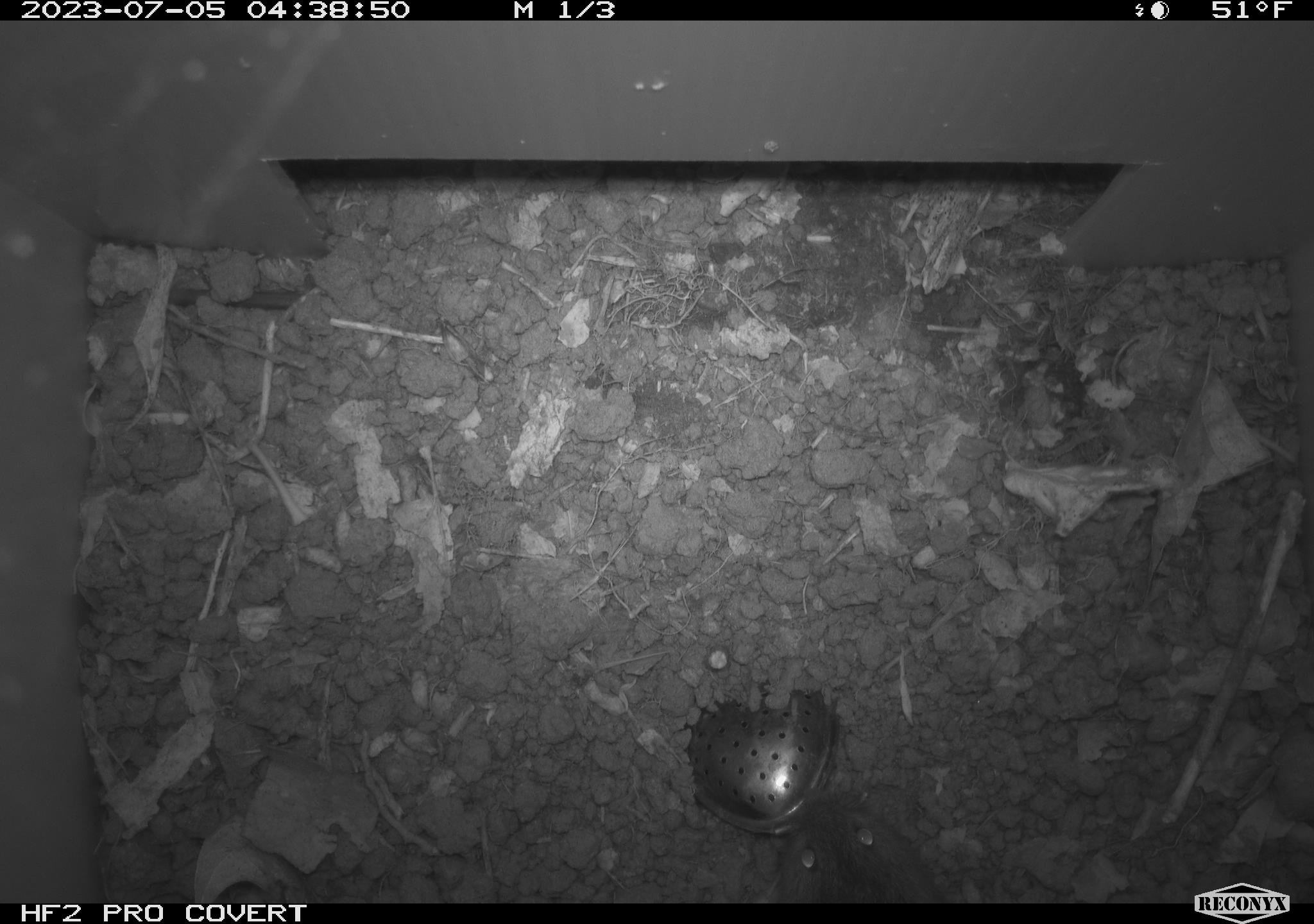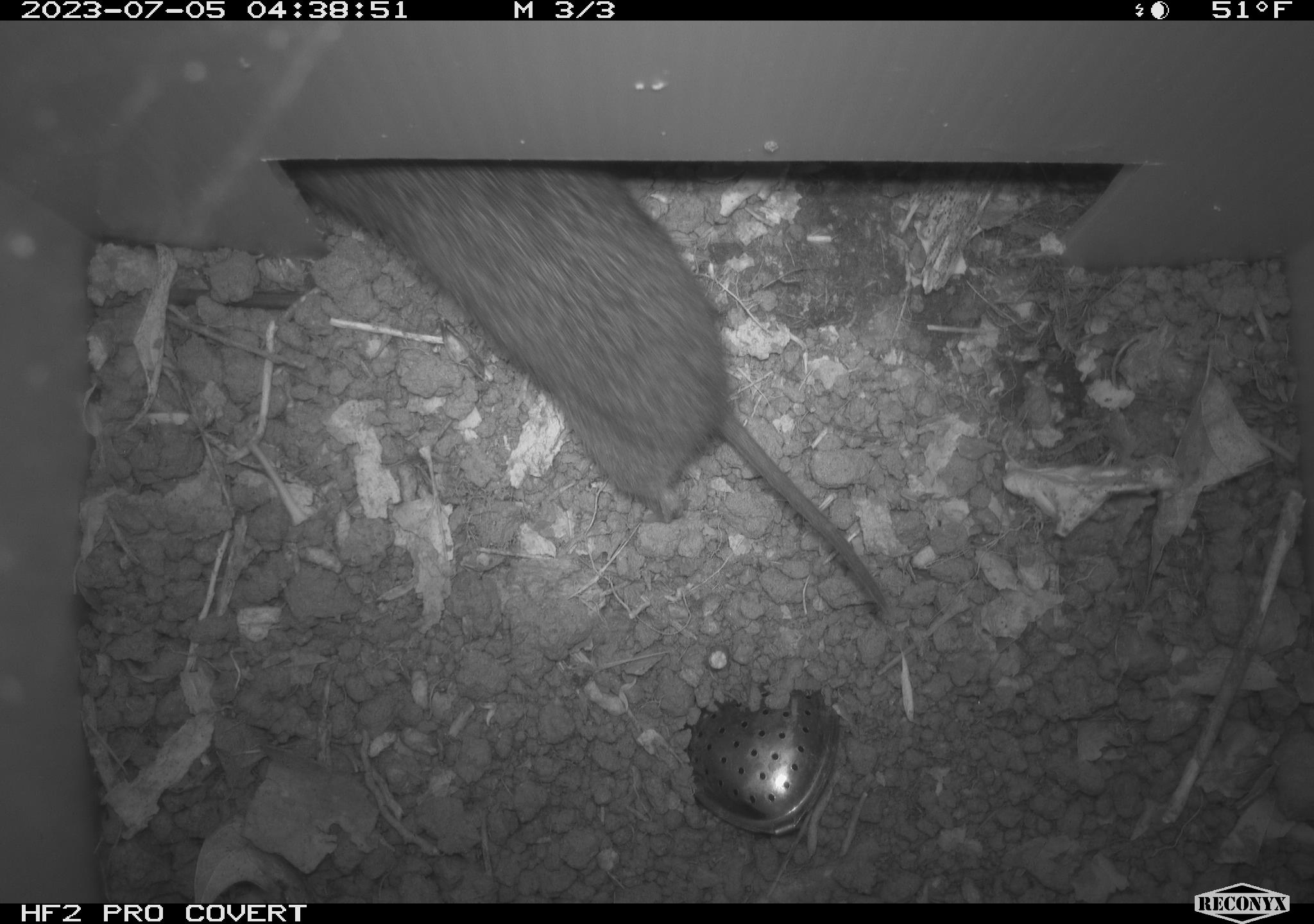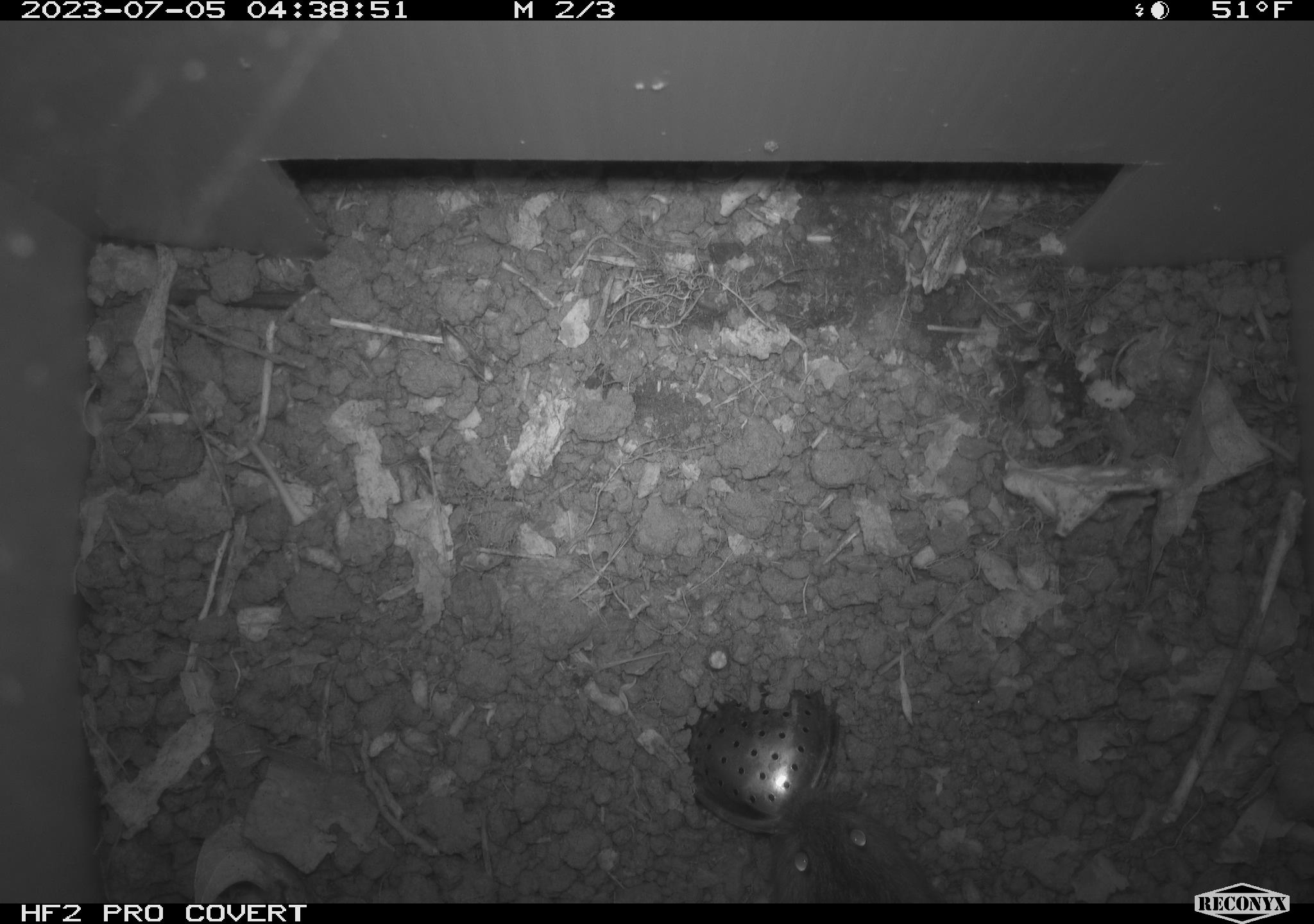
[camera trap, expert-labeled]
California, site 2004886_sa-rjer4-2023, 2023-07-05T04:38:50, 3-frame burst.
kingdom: Animalia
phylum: Chordata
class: Mammalia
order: Rodentia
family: Cricetidae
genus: Microtus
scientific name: Microtus californicus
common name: california vole